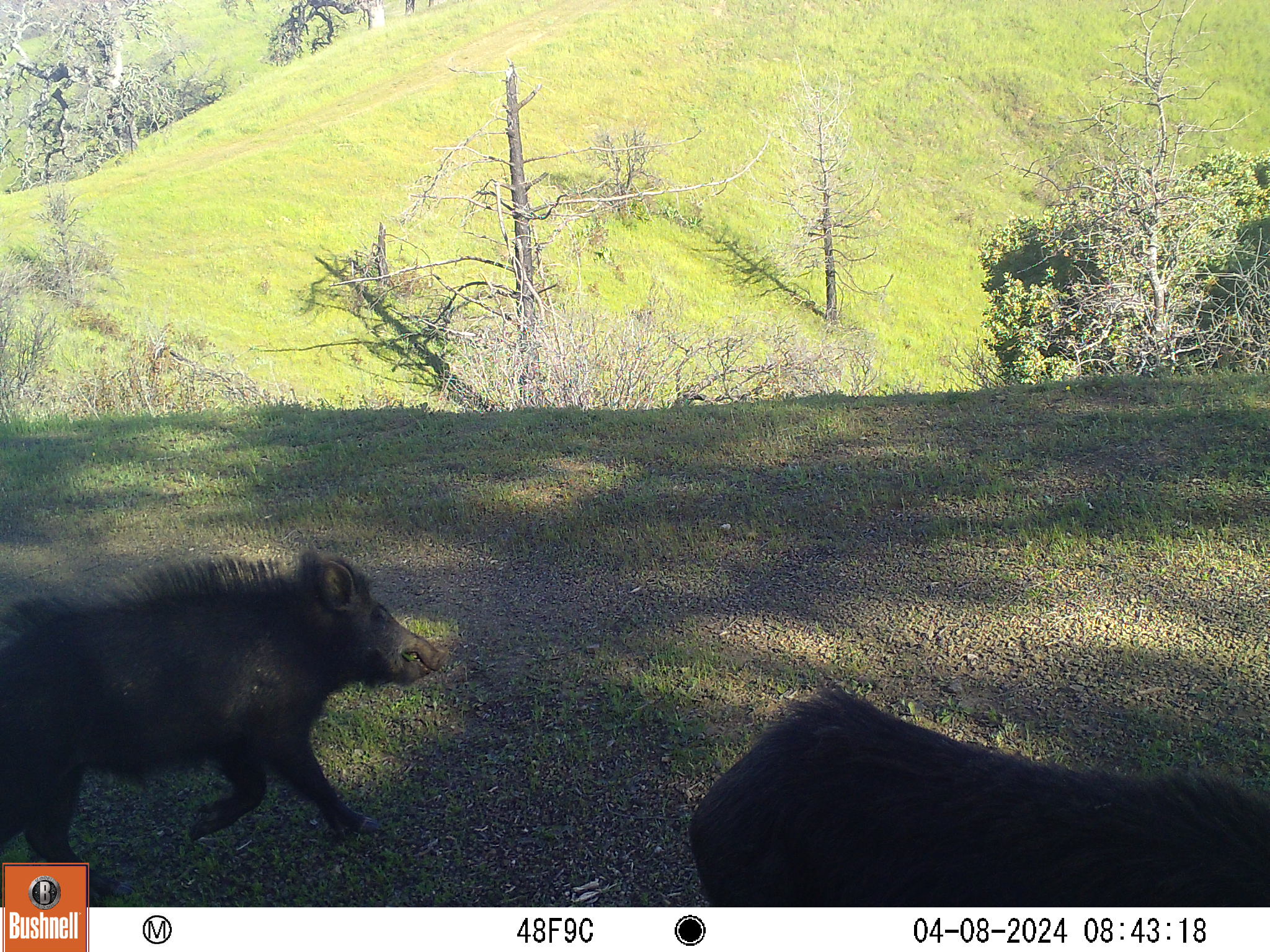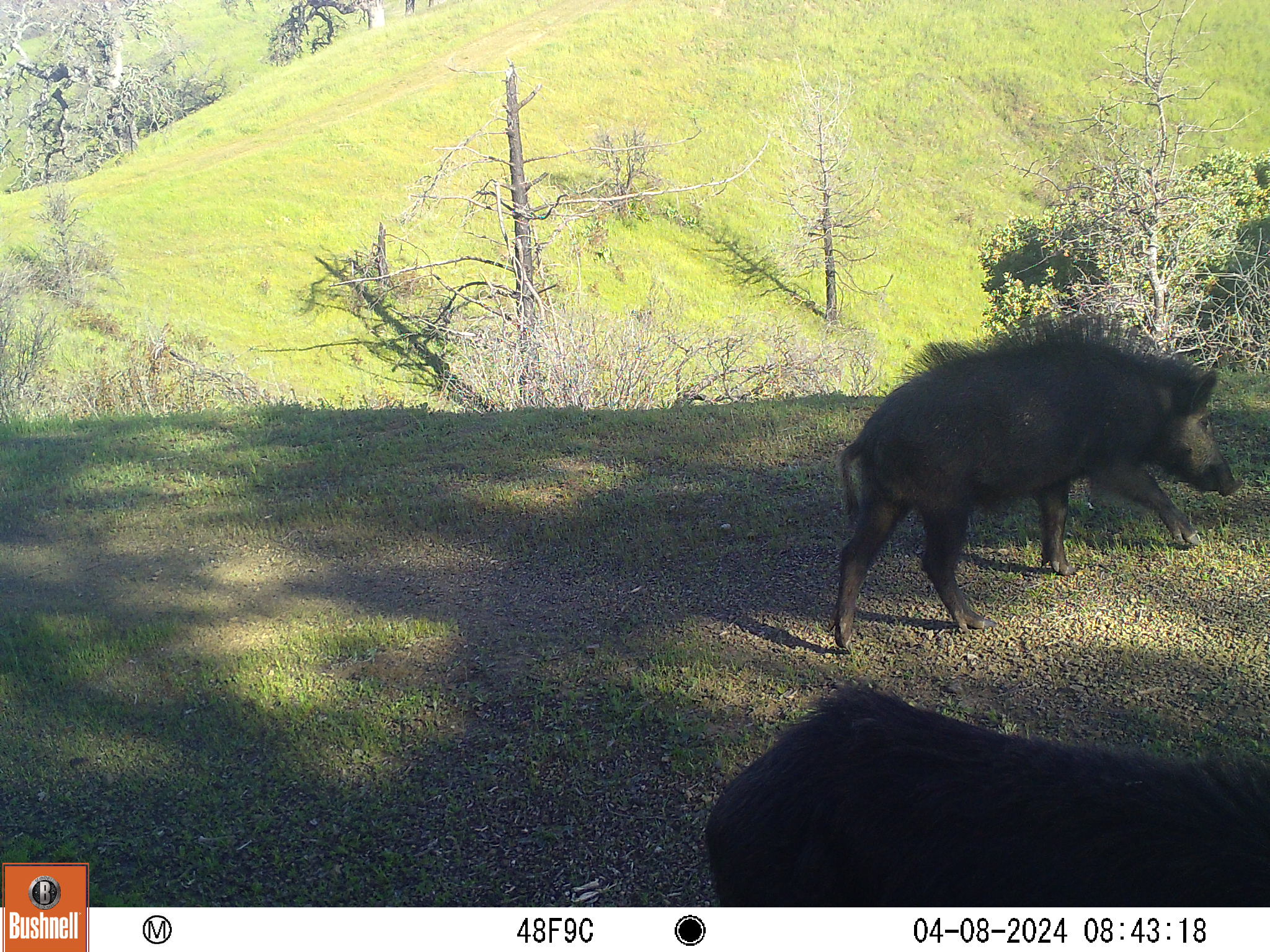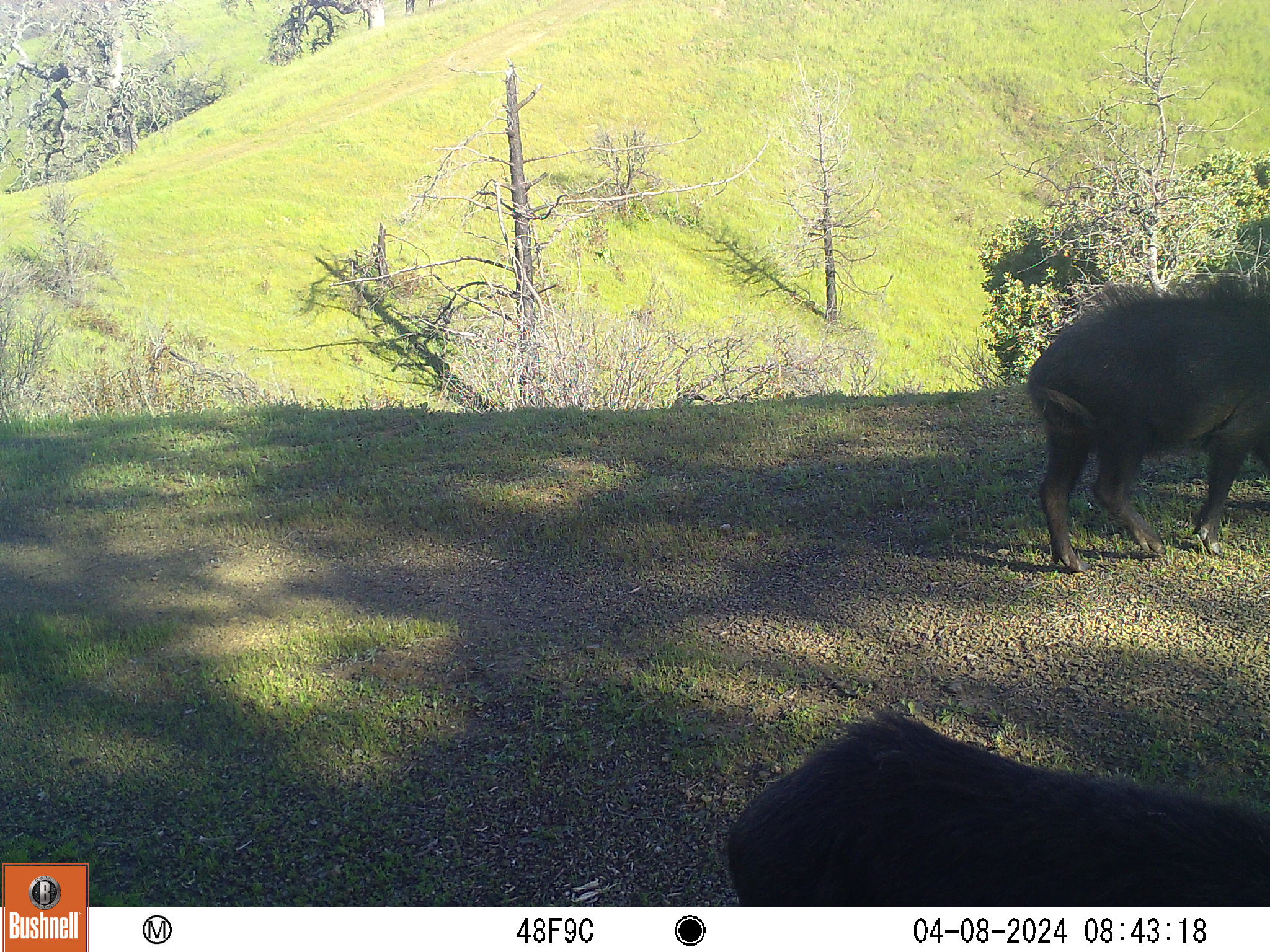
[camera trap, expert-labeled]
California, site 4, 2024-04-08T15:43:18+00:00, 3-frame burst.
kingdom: Animalia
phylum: Chordata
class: Mammalia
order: Artiodactyla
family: Suidae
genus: Sus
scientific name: Sus scrofa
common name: wild boar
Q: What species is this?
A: Wild boar (Sus scrofa).